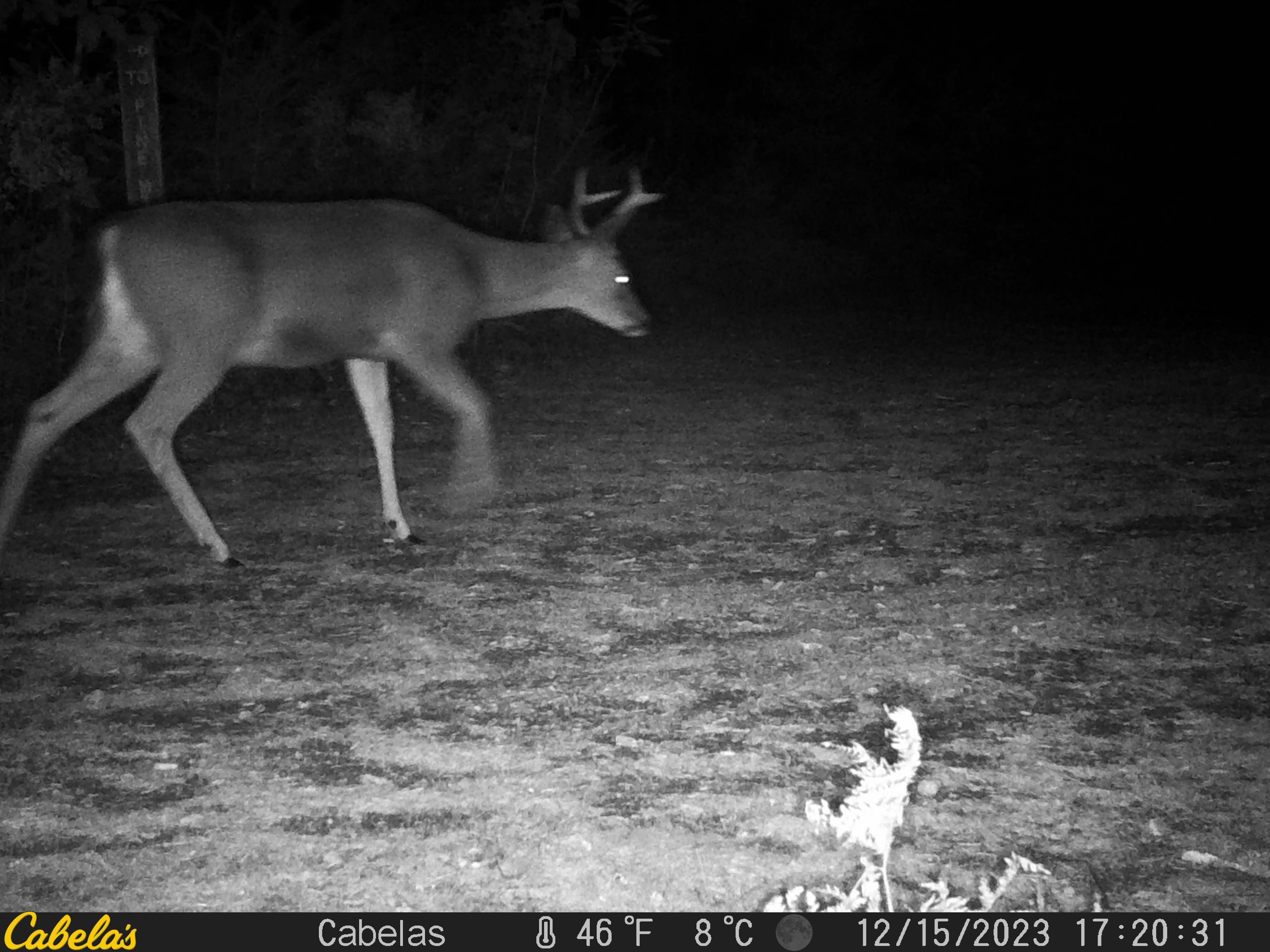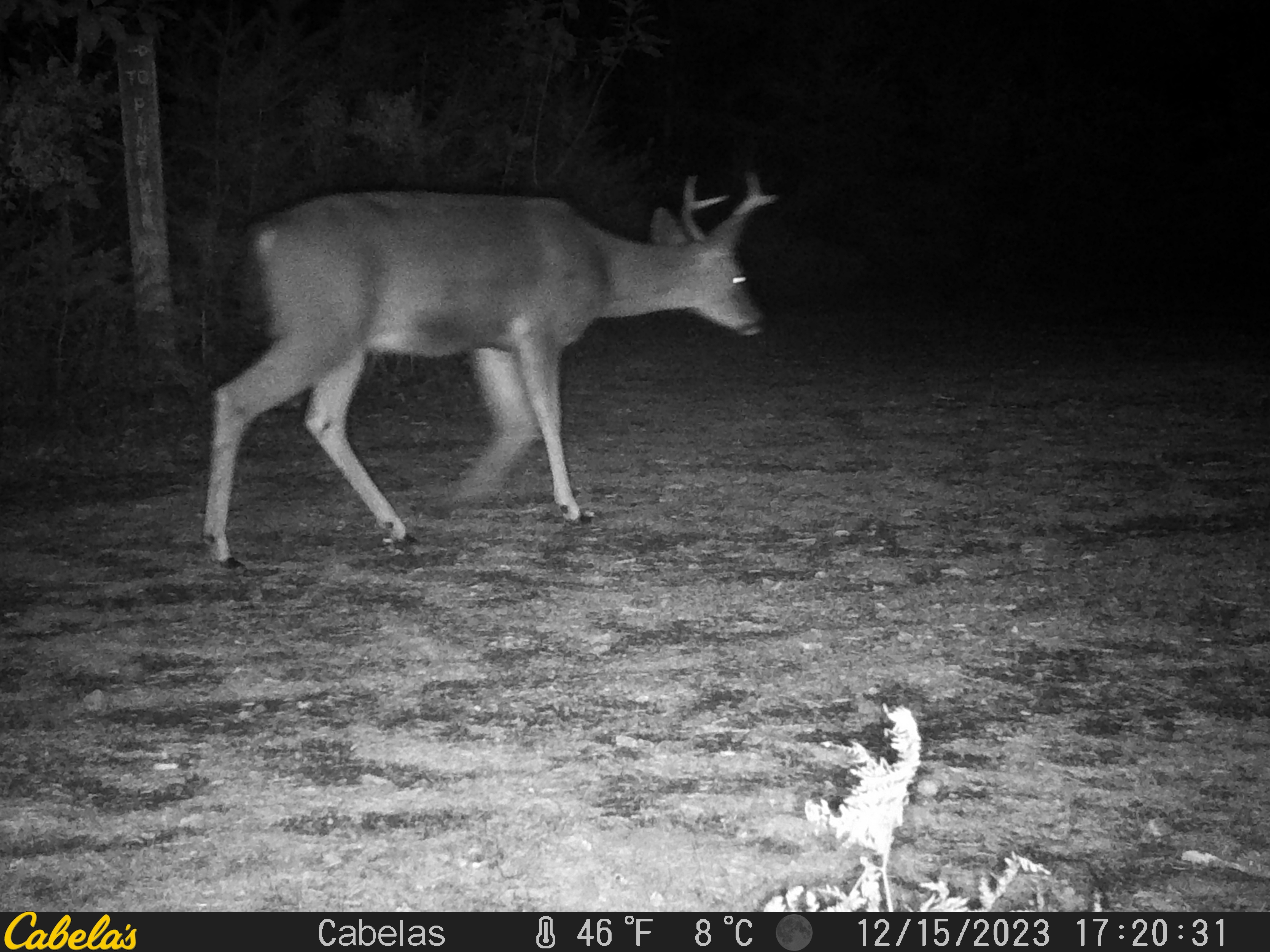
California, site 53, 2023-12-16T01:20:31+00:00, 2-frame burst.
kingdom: Animalia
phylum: Chordata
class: Mammalia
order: Artiodactyla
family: Cervidae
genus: Odocoileus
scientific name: Odocoileus hemionus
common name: mule deer